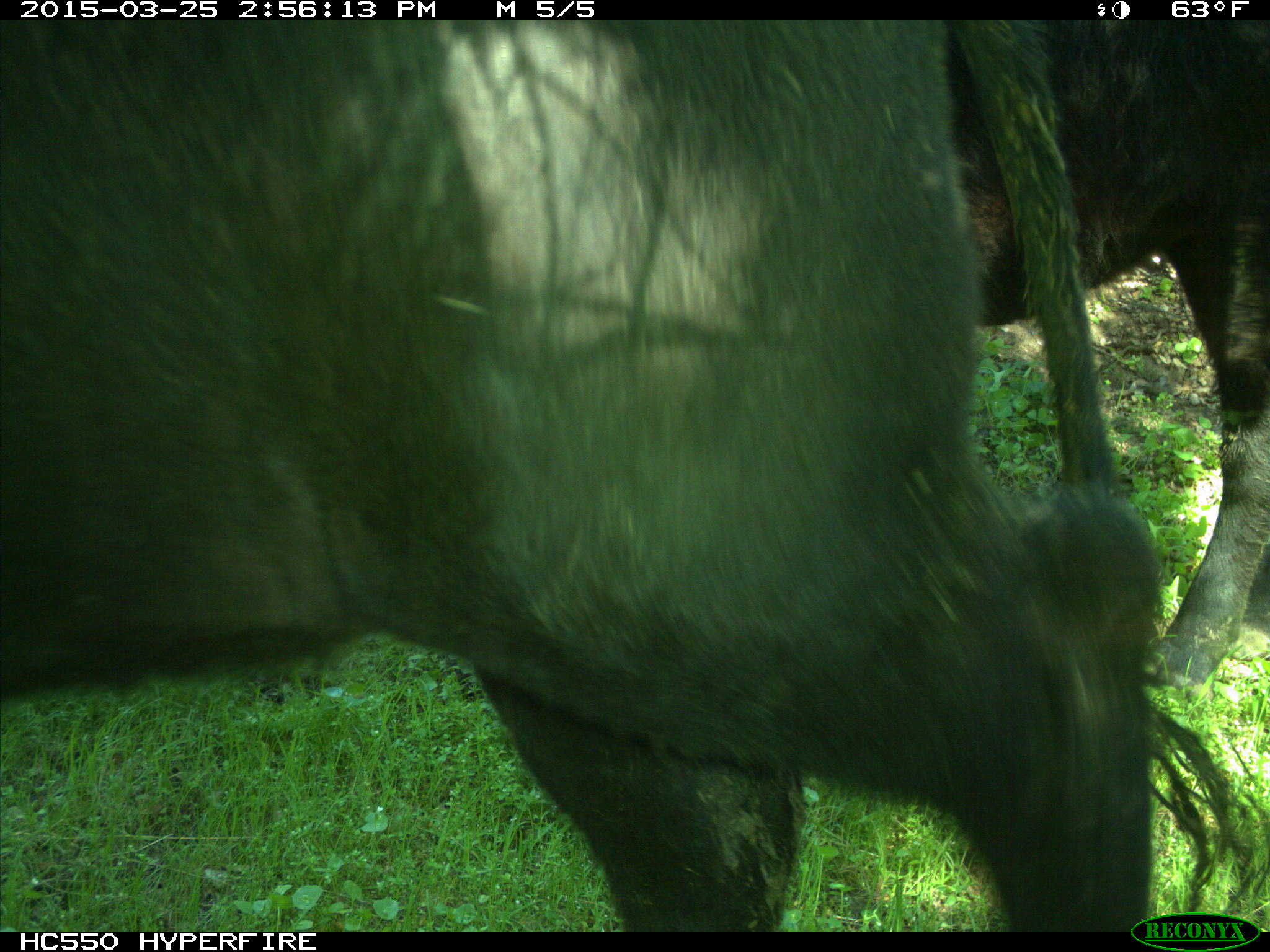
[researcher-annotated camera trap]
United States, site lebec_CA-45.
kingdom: Animalia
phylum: Chordata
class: Mammalia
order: Artiodactyla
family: Bovidae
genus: Bos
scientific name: Bos taurus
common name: domestic cow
Bos taurus (domestic cow).